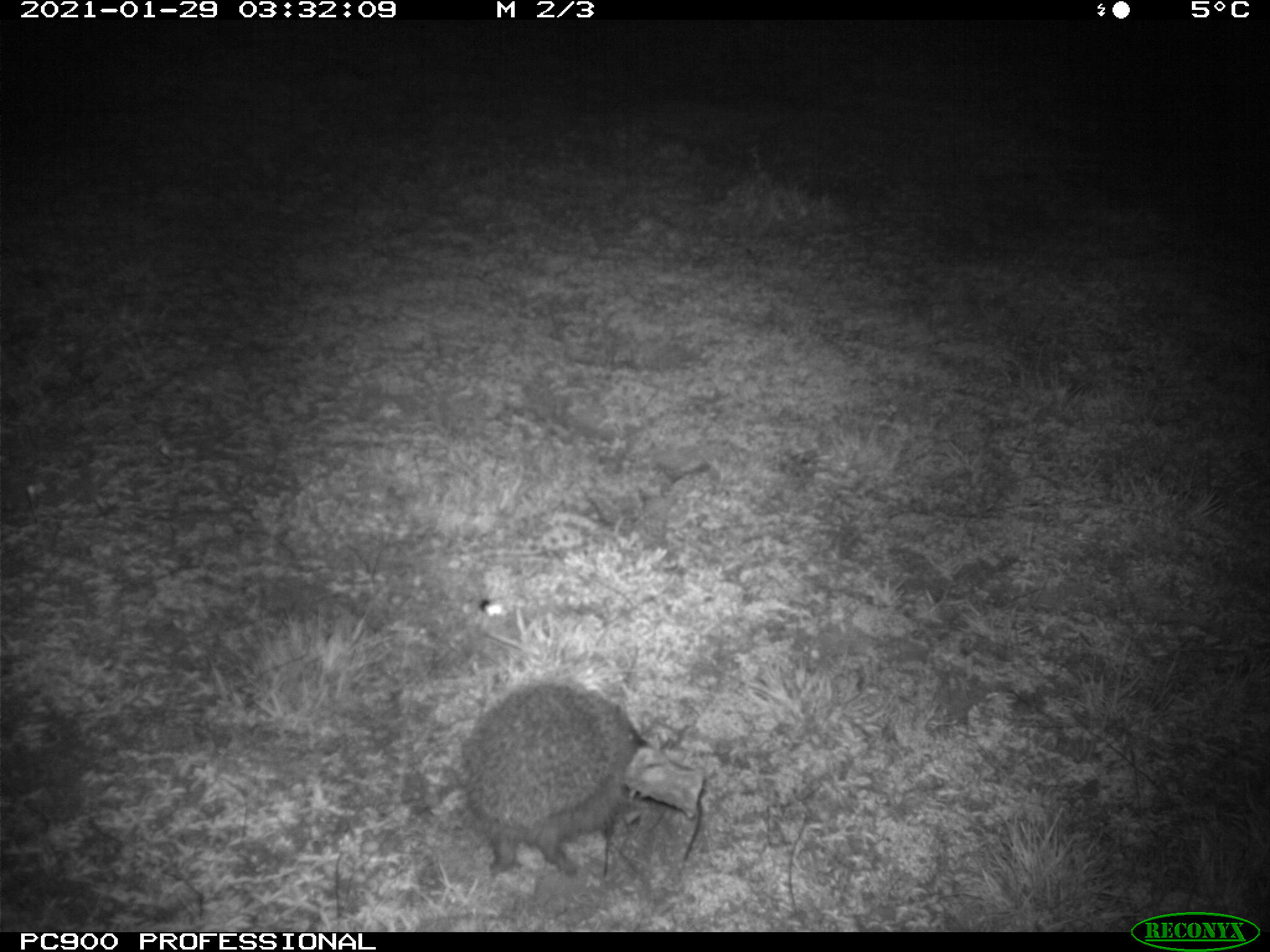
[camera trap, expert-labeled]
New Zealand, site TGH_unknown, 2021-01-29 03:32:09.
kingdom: Animalia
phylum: Chordata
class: Mammalia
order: Eulipotyphla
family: Erinaceidae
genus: Erinaceus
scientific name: Erinaceus europaeus europaeus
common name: european hedgehog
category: hedgehog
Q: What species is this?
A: Hedgehog (european hedgehog) (Erinaceus europaeus europaeus).